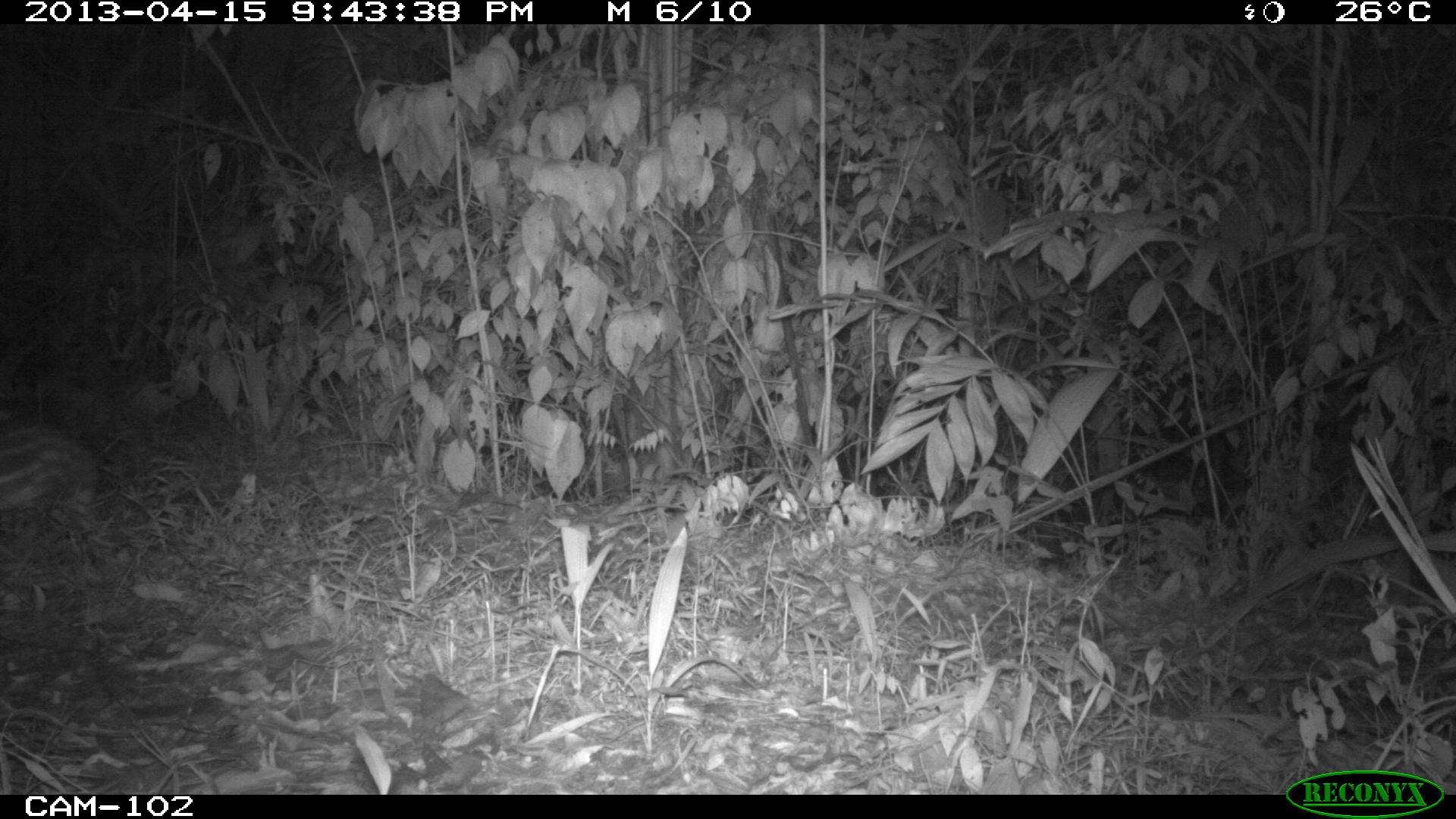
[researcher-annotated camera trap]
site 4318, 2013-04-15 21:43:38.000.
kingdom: Animalia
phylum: Chordata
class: Mammalia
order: Rodentia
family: Cuniculidae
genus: Cuniculus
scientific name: Cuniculus paca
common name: lowland paca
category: agouti paca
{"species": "agouti paca (lowland paca) (Cuniculus paca)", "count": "1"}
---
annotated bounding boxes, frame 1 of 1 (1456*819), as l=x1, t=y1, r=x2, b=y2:
agouti paca: l=0, t=422, r=98, b=513